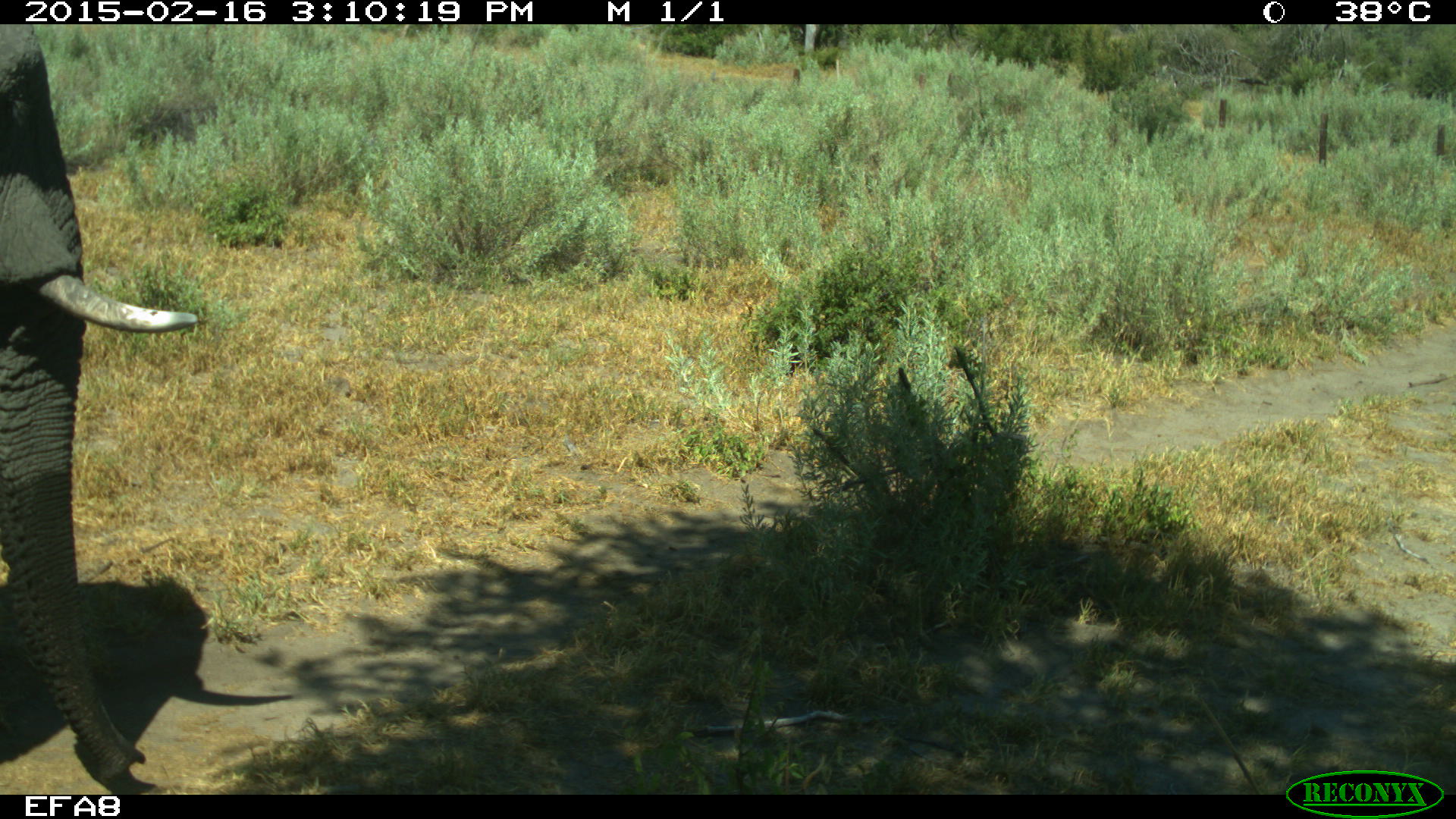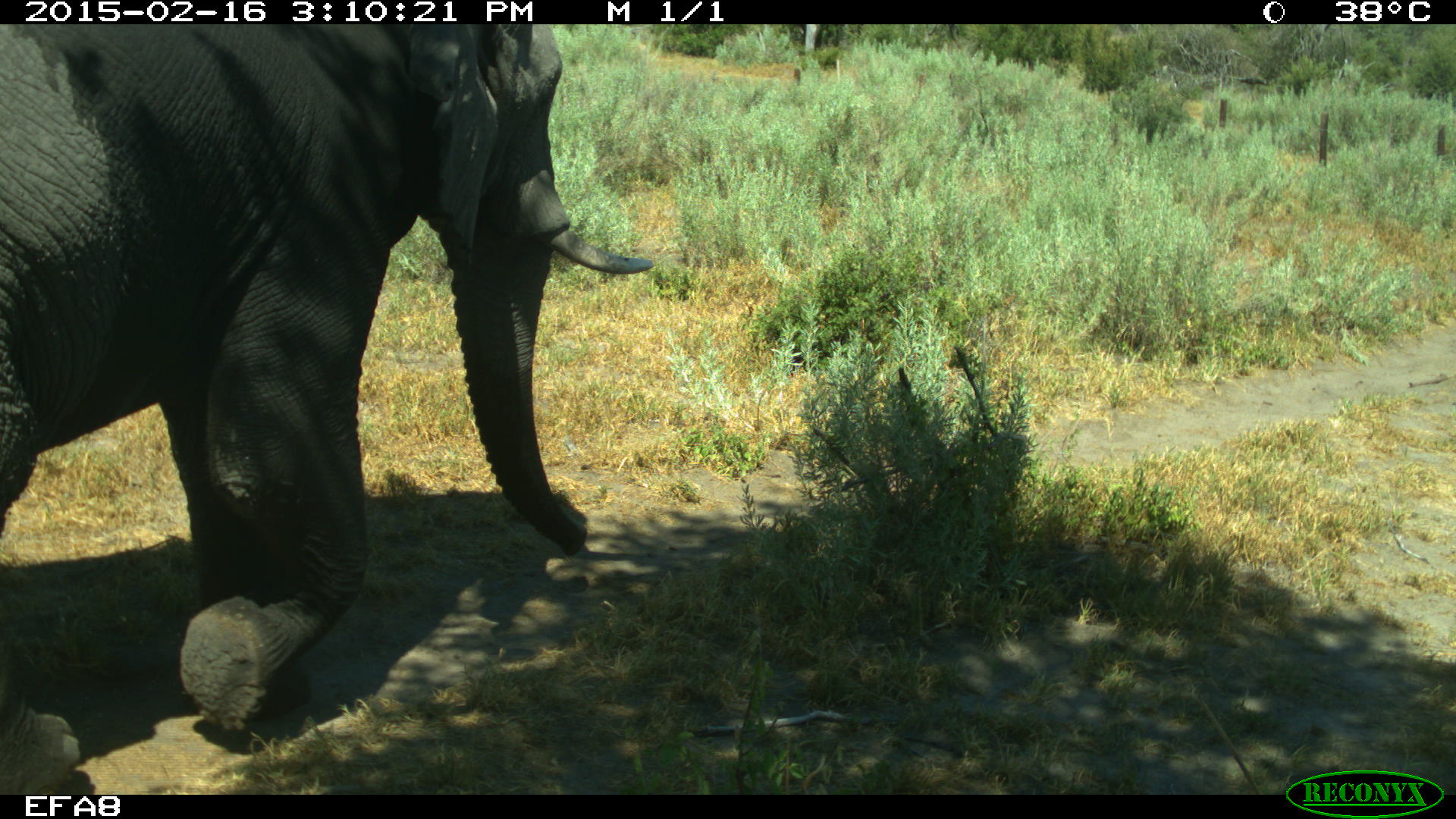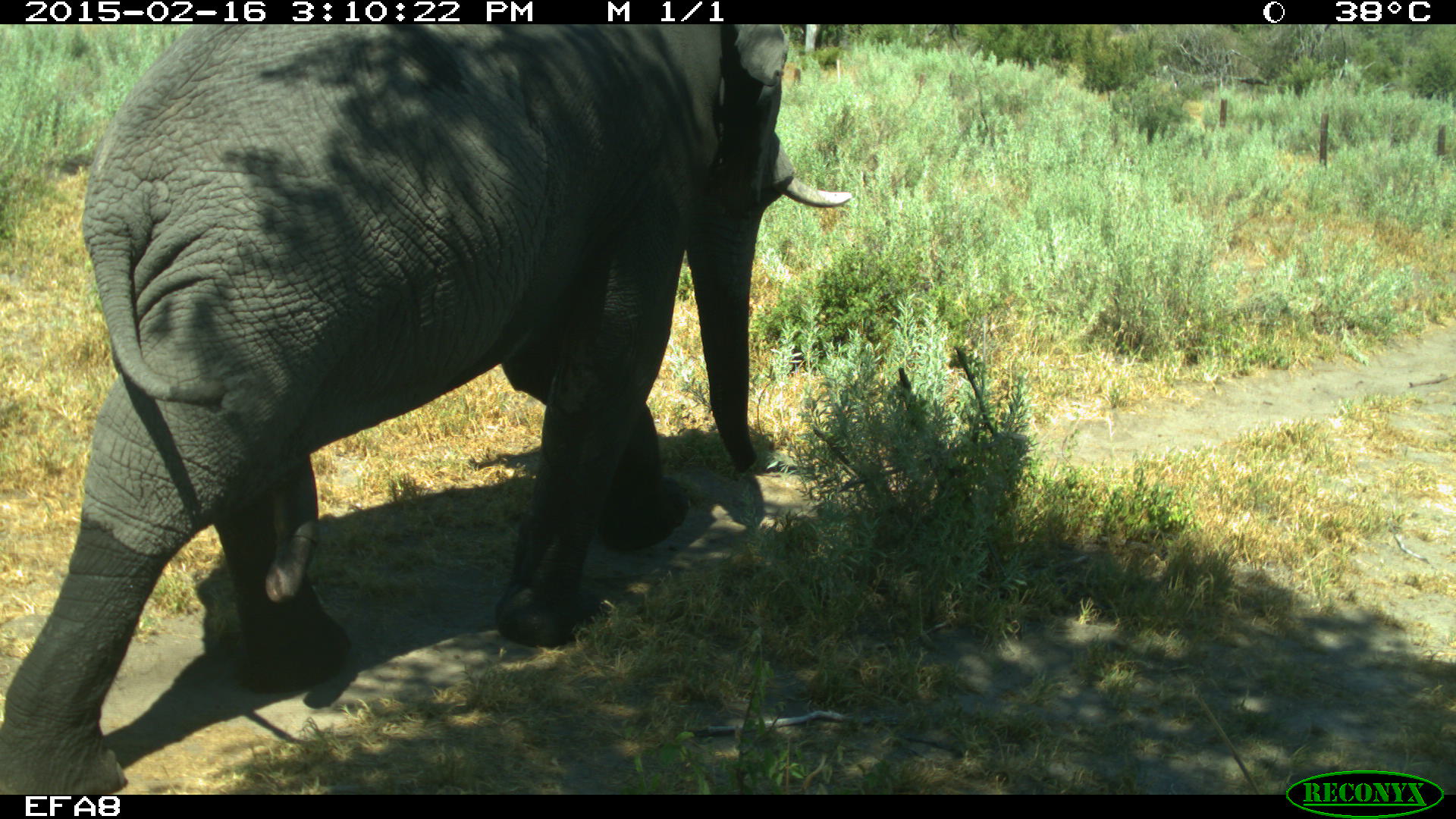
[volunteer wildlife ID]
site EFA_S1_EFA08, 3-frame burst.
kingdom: Animalia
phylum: Chordata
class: Mammalia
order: Proboscidea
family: Elephantidae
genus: Loxodonta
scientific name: Loxodonta africana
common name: african bush elephant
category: elephant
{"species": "elephant (african bush elephant) (Loxodonta africana)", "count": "1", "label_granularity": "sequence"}